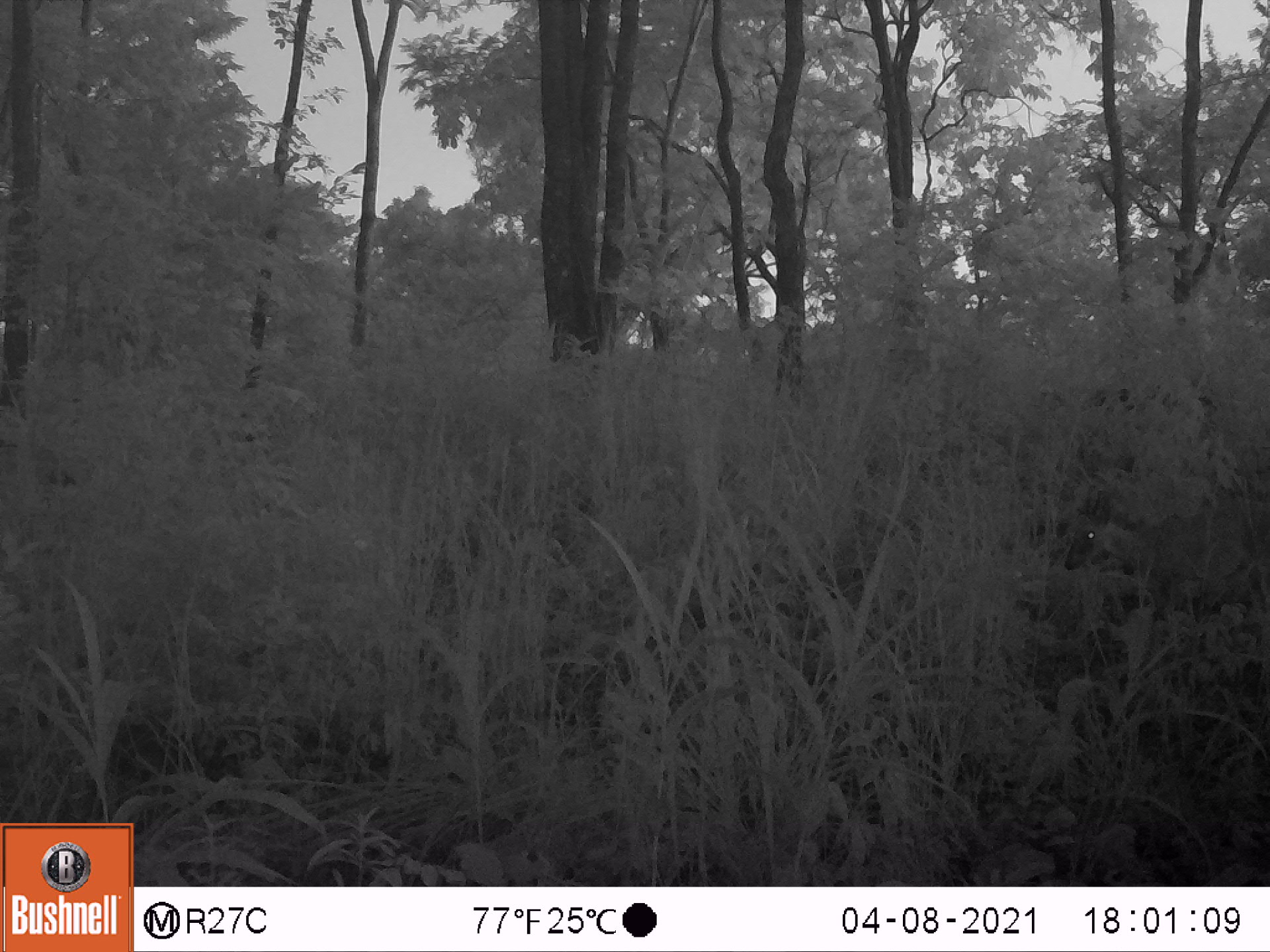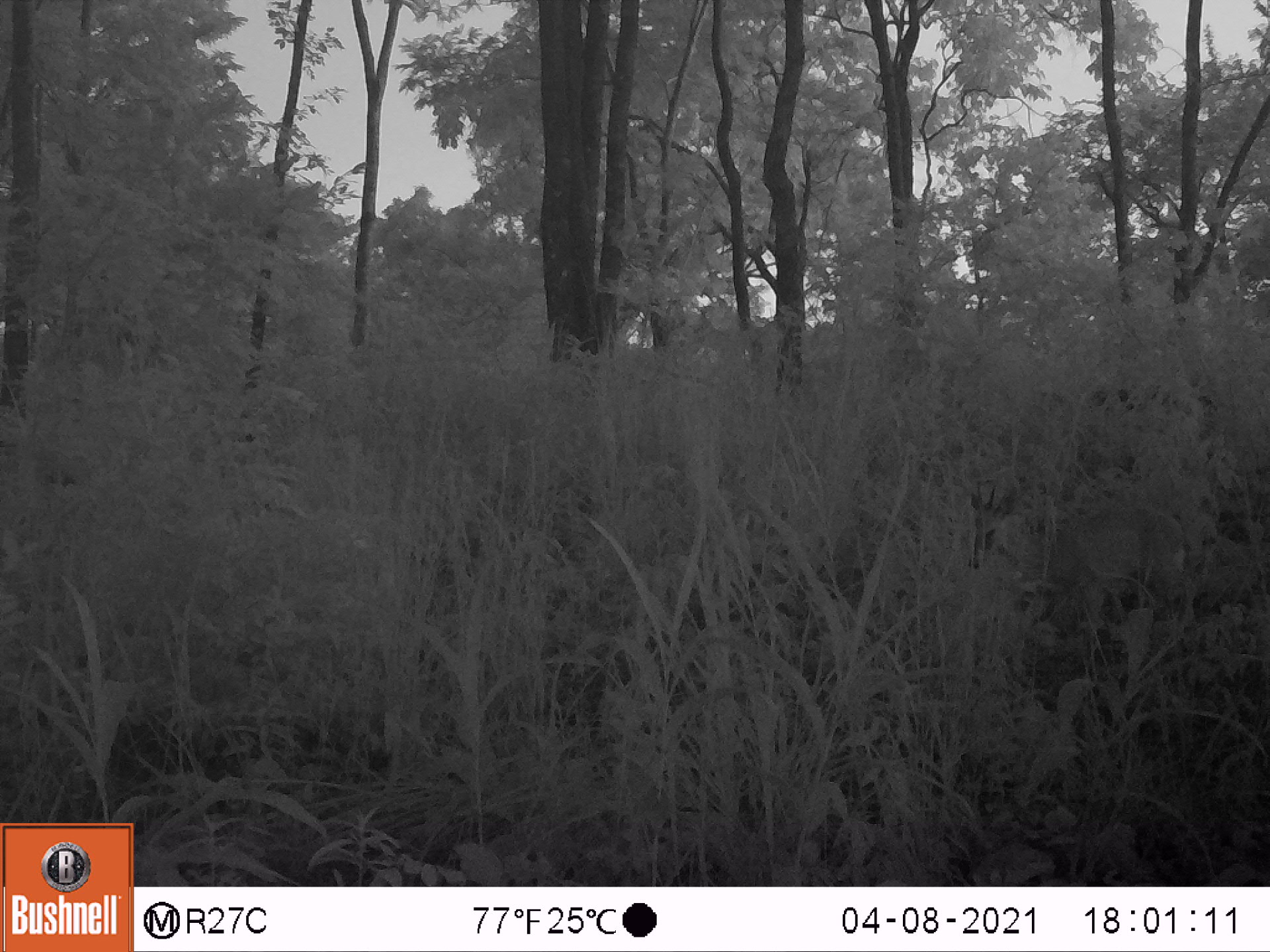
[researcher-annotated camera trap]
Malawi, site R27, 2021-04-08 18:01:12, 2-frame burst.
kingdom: Animalia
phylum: Chordata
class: Mammalia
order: Artiodactyla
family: Bovidae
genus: Sylvicapra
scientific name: Sylvicapra grimmia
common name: common duiker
Common duiker (Sylvicapra grimmia), count 1.